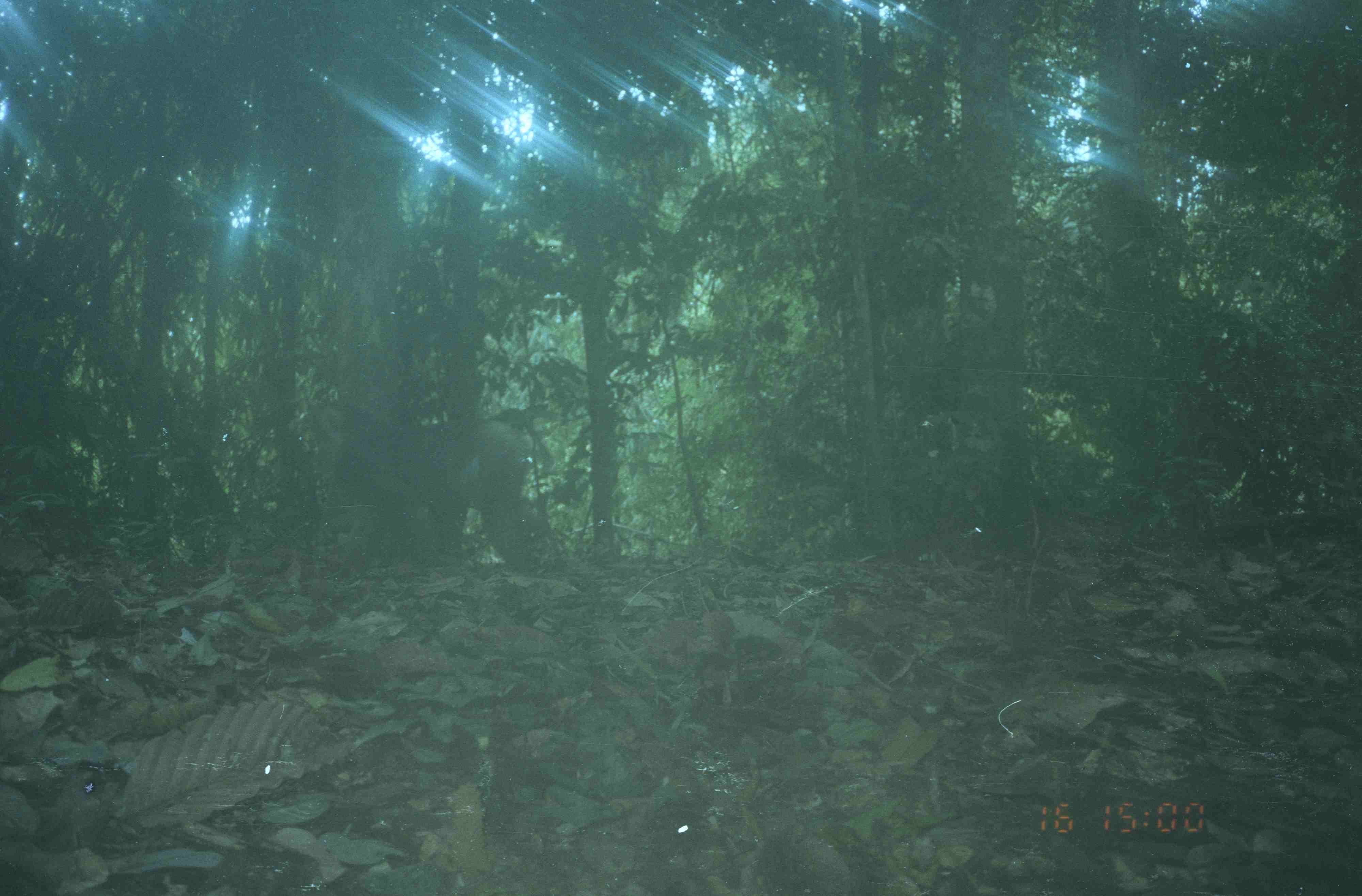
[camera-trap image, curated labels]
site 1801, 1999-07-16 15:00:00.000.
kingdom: Animalia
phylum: Chordata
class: Mammalia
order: Primates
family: Cercopithecidae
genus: Macaca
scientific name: Macaca nemestrina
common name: southern pig-tailed macaque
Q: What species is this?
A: Macaca nemestrina (southern pig-tailed macaque).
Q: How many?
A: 1.